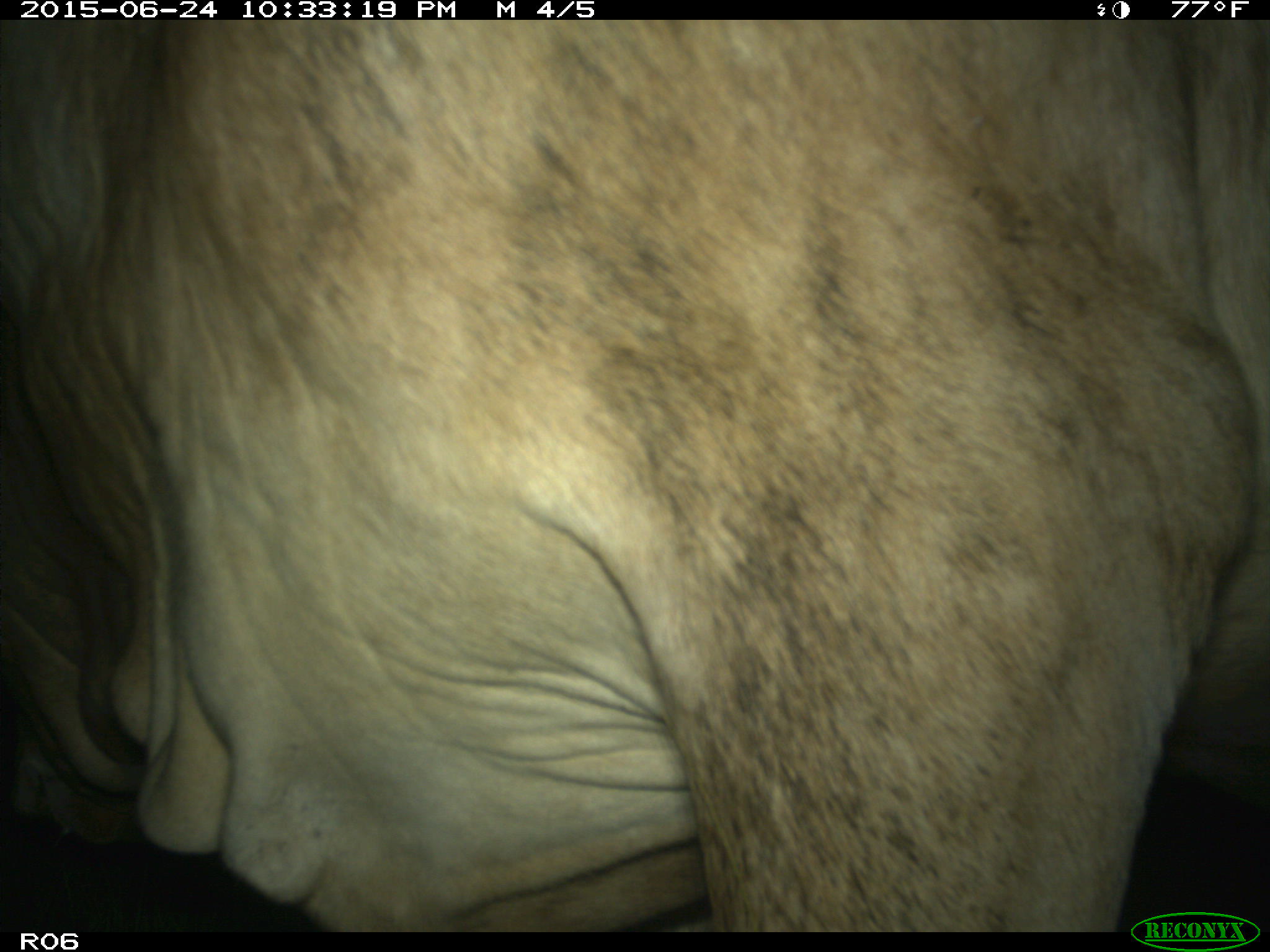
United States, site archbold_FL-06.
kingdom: Animalia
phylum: Chordata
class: Mammalia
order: Artiodactyla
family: Bovidae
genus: Bos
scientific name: Bos taurus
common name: domestic cow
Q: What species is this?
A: Bos taurus (domestic cow).